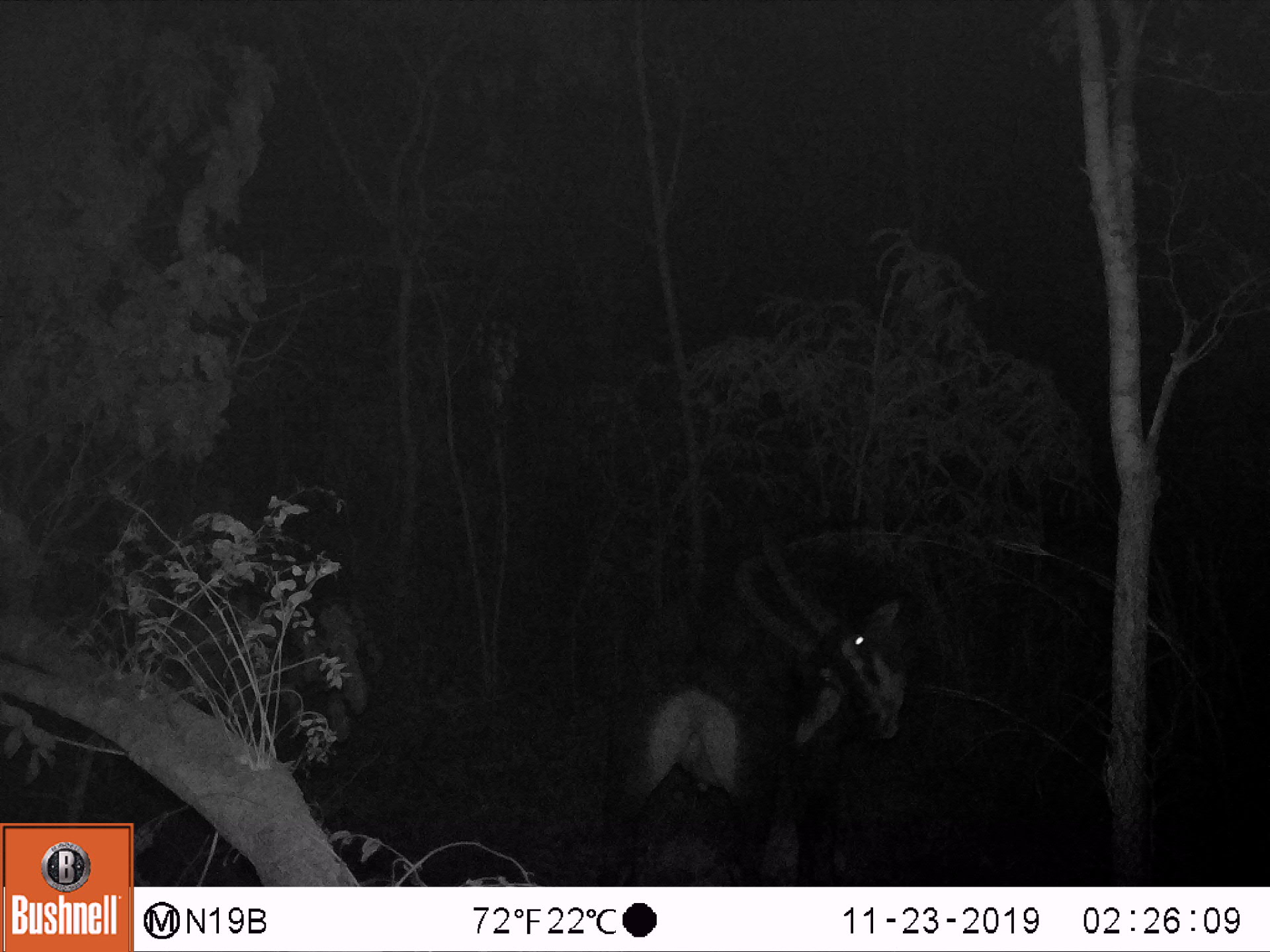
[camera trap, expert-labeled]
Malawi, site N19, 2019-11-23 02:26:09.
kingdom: Animalia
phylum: Chordata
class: Mammalia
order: Artiodactyla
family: Bovidae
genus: Hippotragus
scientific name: Hippotragus niger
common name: sable antelope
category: sable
Sable (sable antelope) (Hippotragus niger), count 1.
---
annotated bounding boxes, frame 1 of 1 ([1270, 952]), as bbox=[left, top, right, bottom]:
sable: bbox=[593, 530, 916, 882]